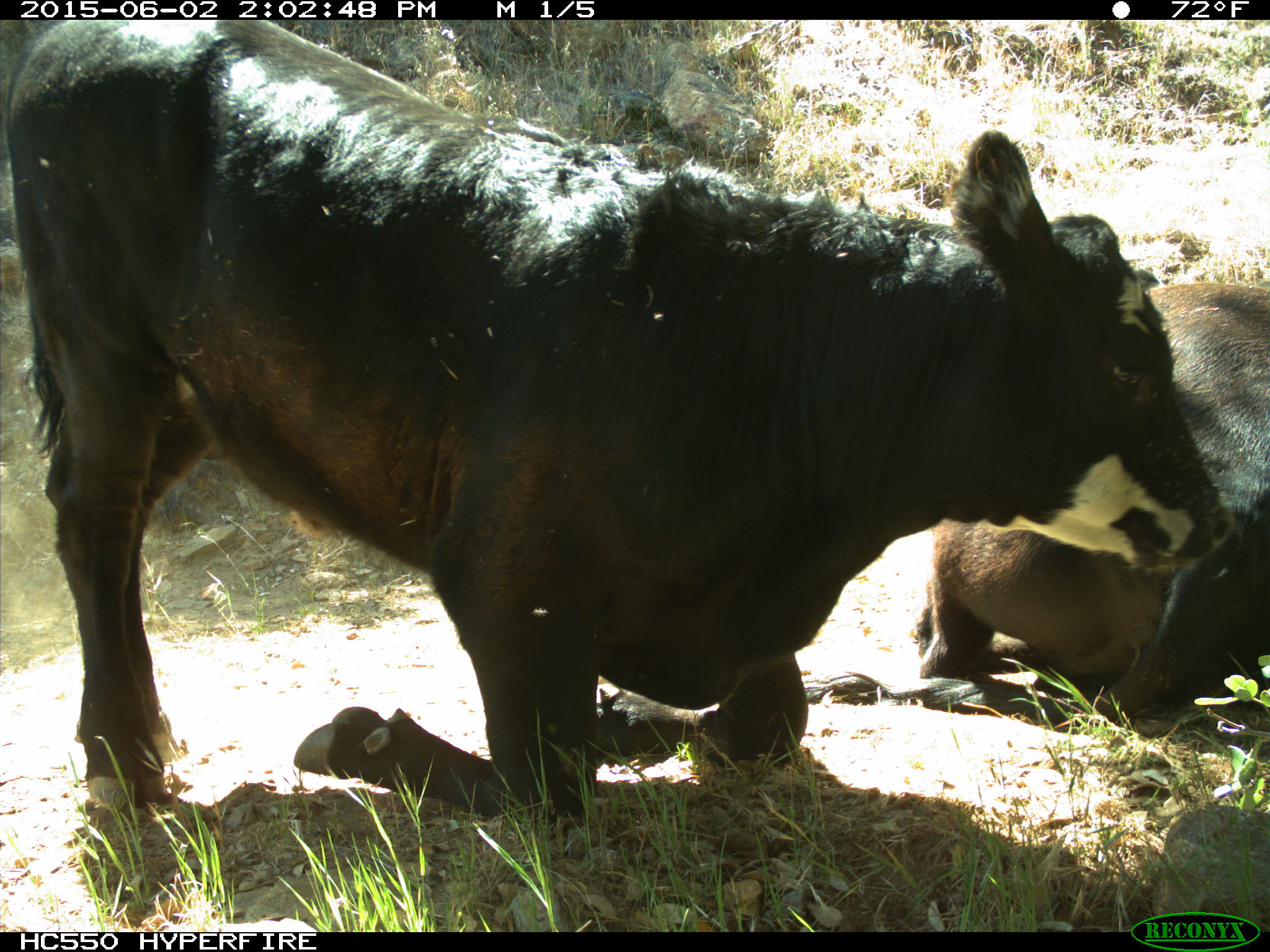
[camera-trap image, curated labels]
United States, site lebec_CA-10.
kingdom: Animalia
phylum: Chordata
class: Mammalia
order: Artiodactyla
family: Bovidae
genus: Bos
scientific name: Bos taurus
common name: domestic cow